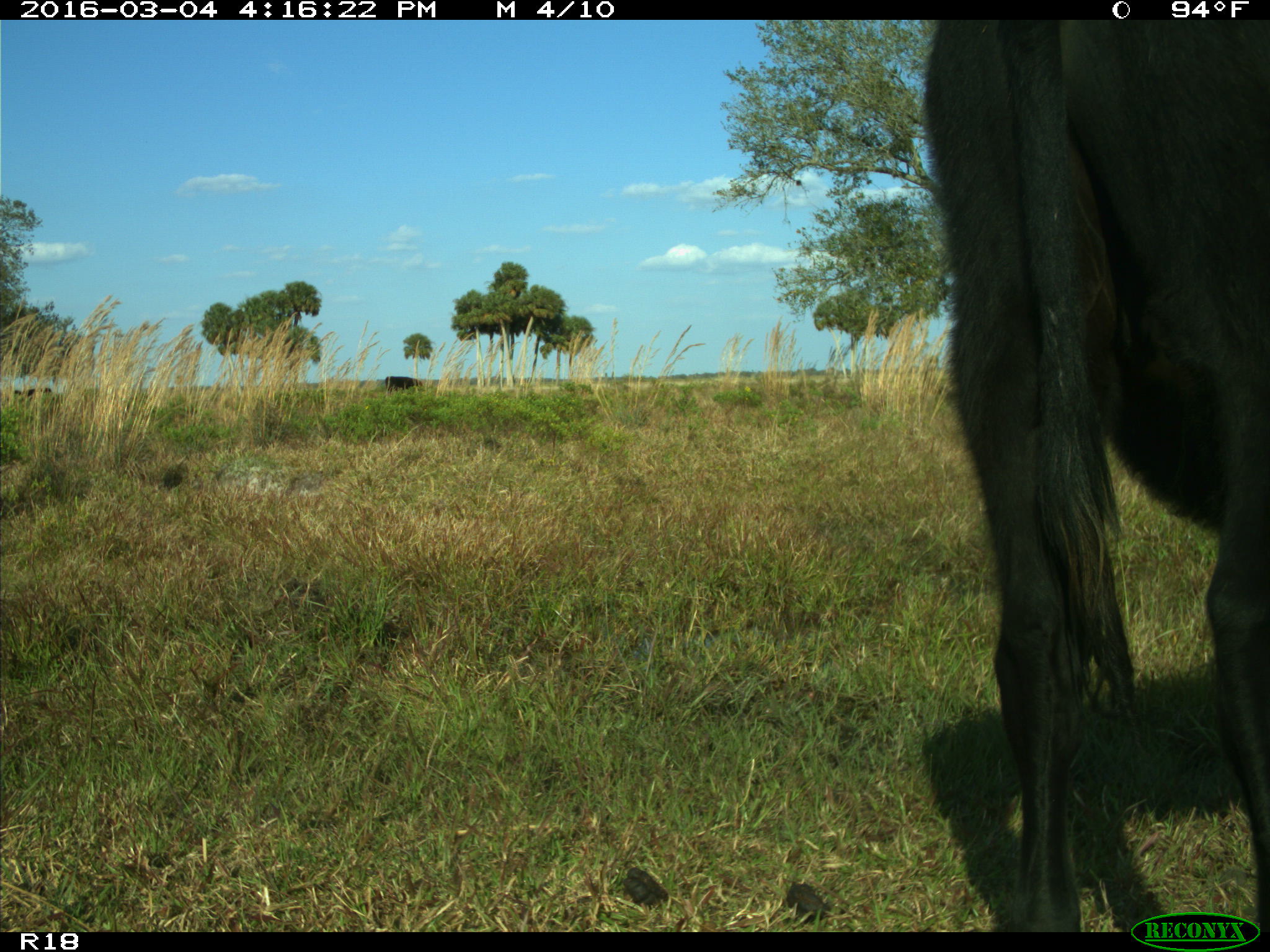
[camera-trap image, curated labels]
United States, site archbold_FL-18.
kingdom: Animalia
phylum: Chordata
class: Mammalia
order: Artiodactyla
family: Bovidae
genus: Bos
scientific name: Bos taurus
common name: domestic cow